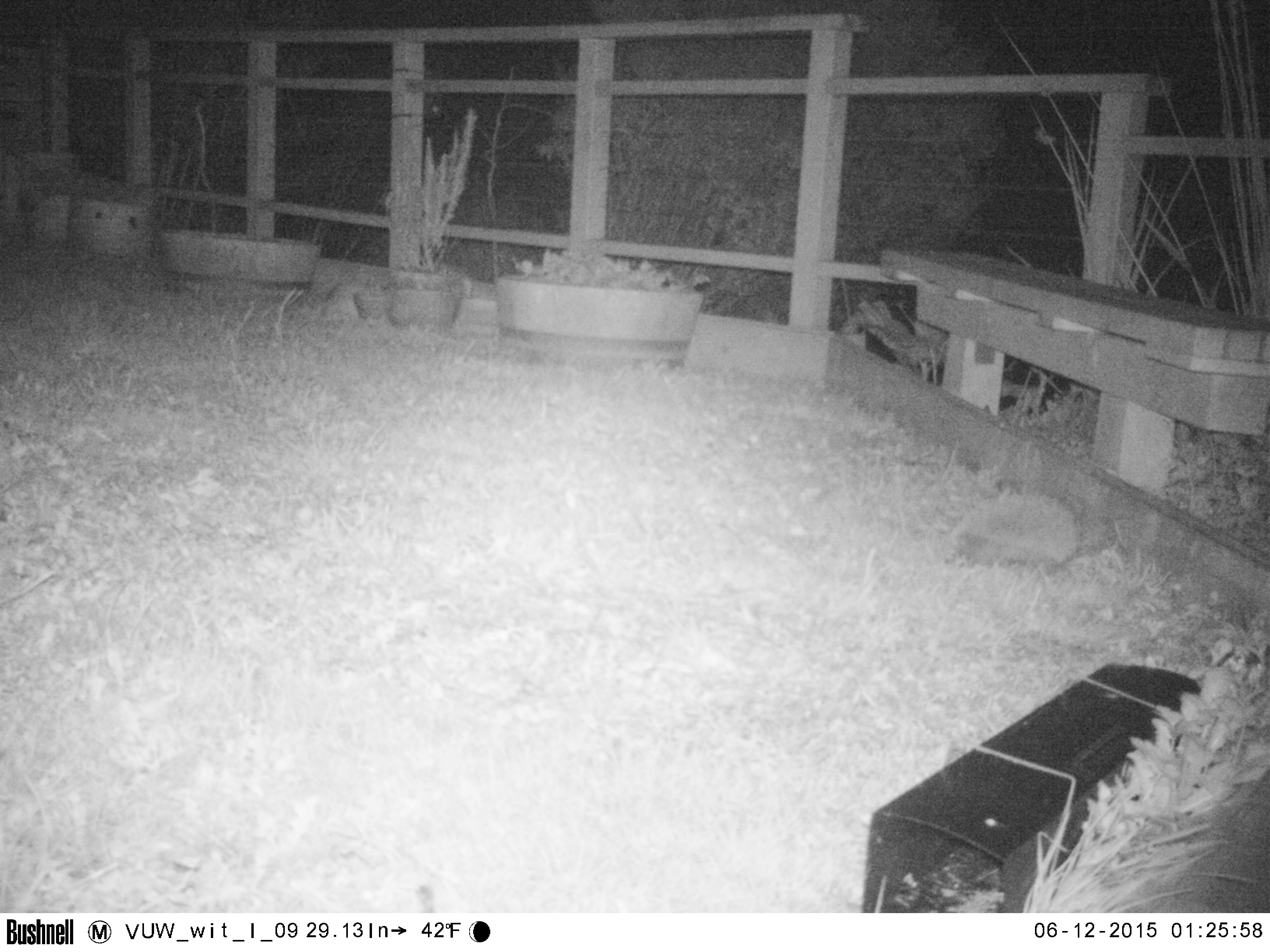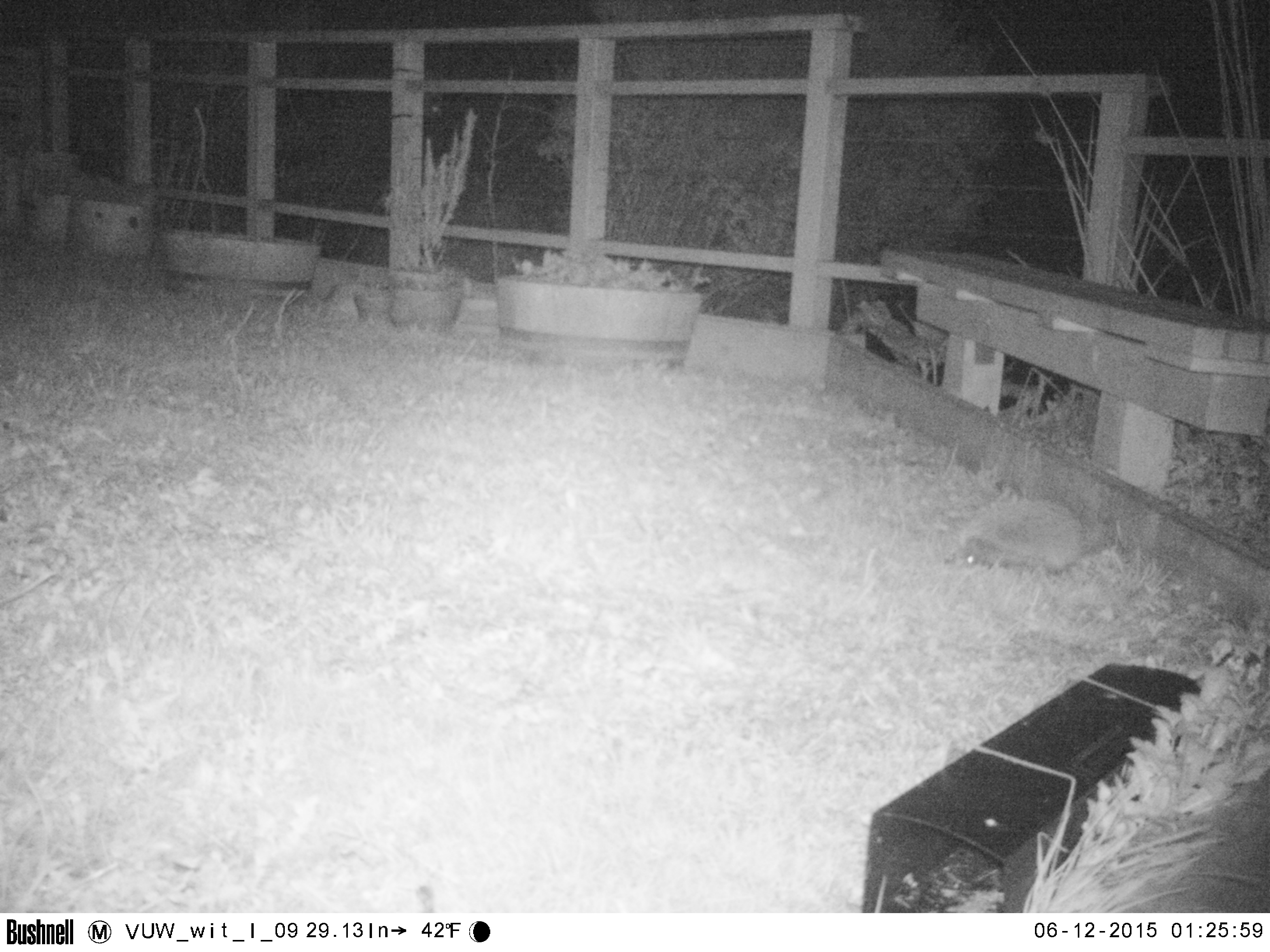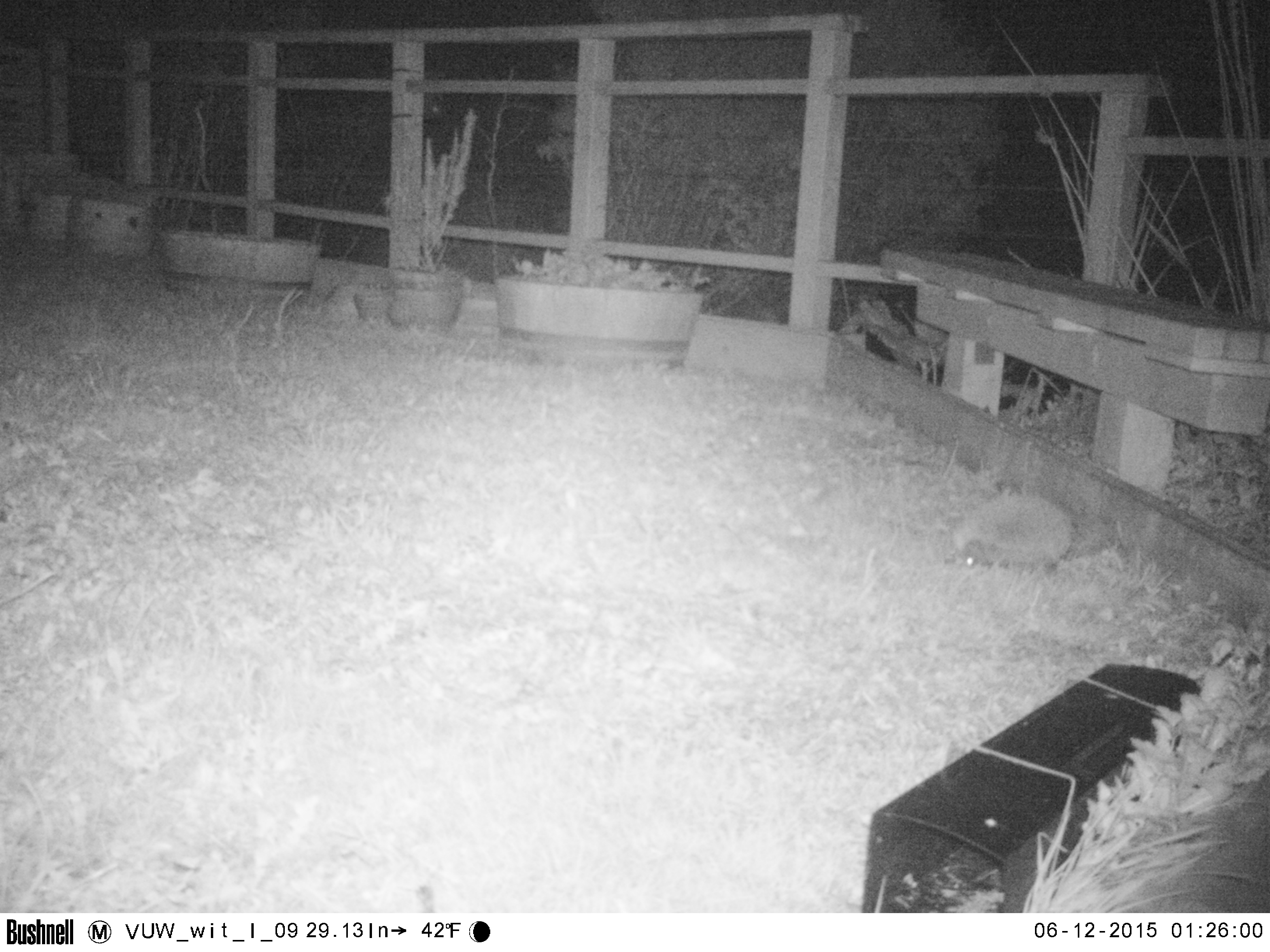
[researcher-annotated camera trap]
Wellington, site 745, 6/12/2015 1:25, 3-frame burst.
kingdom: Animalia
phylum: Chordata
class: Mammalia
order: Eulipotyphla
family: Erinaceidae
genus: Erinaceus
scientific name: Erinaceus europaeus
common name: hedgehog